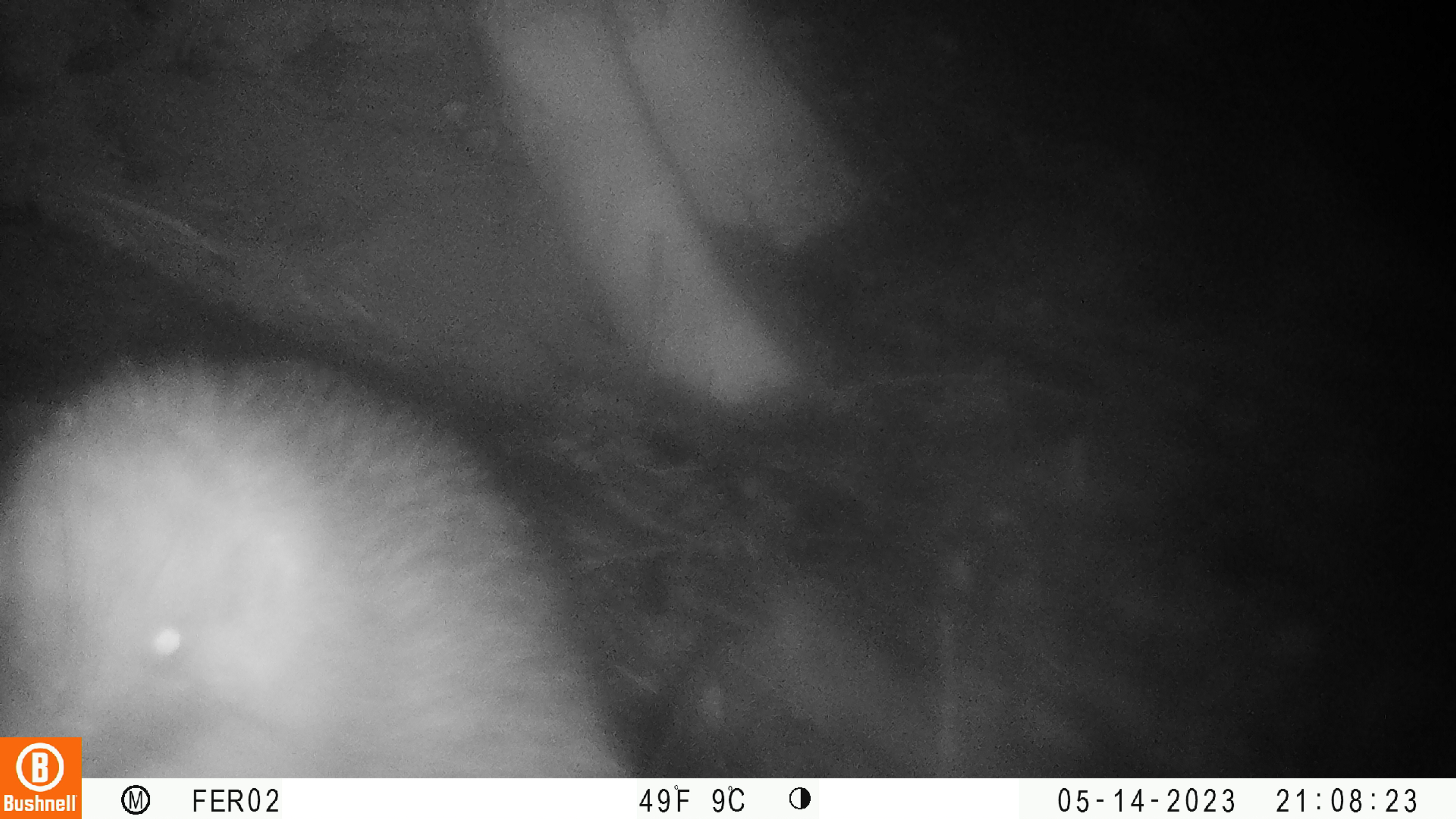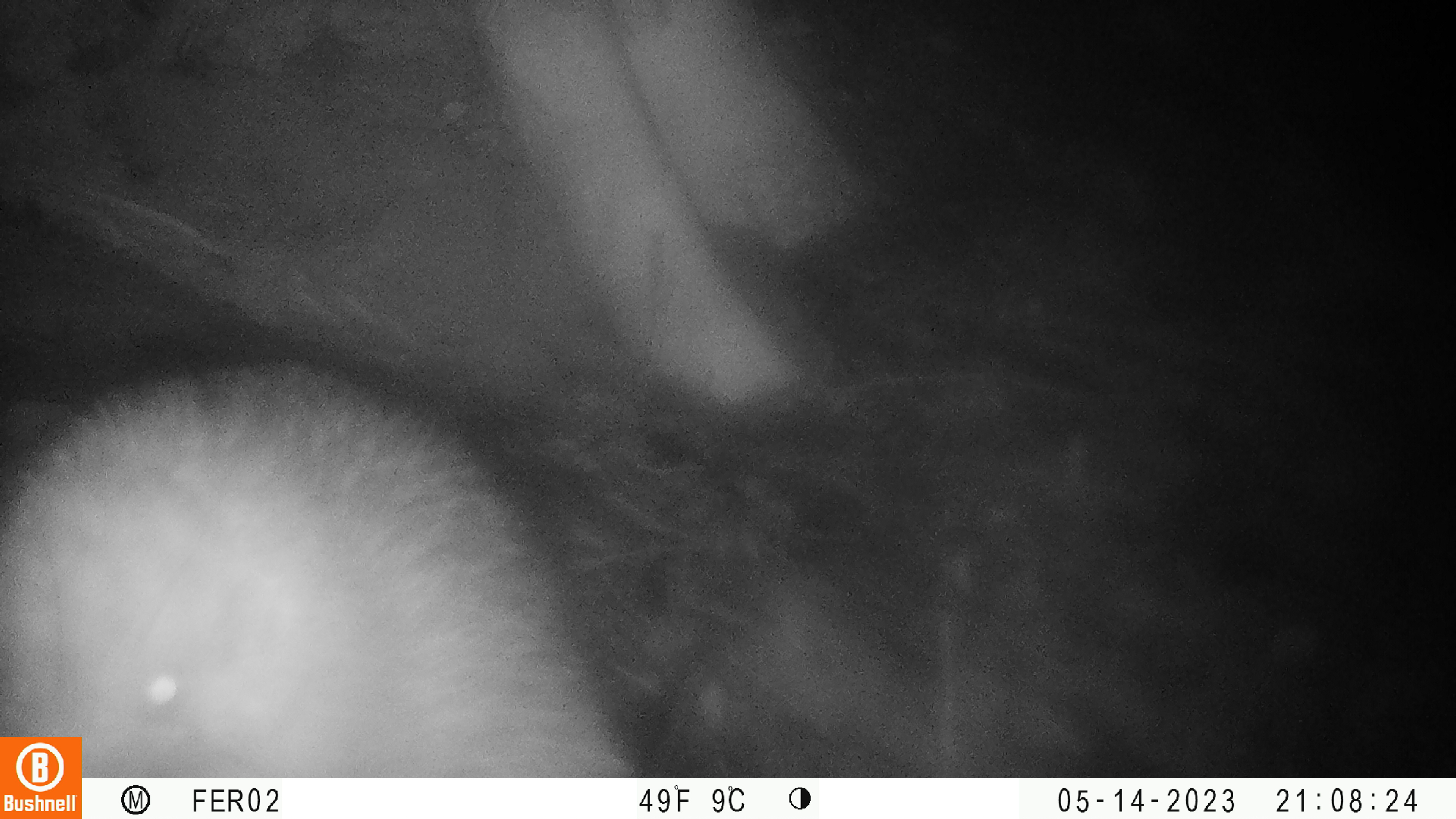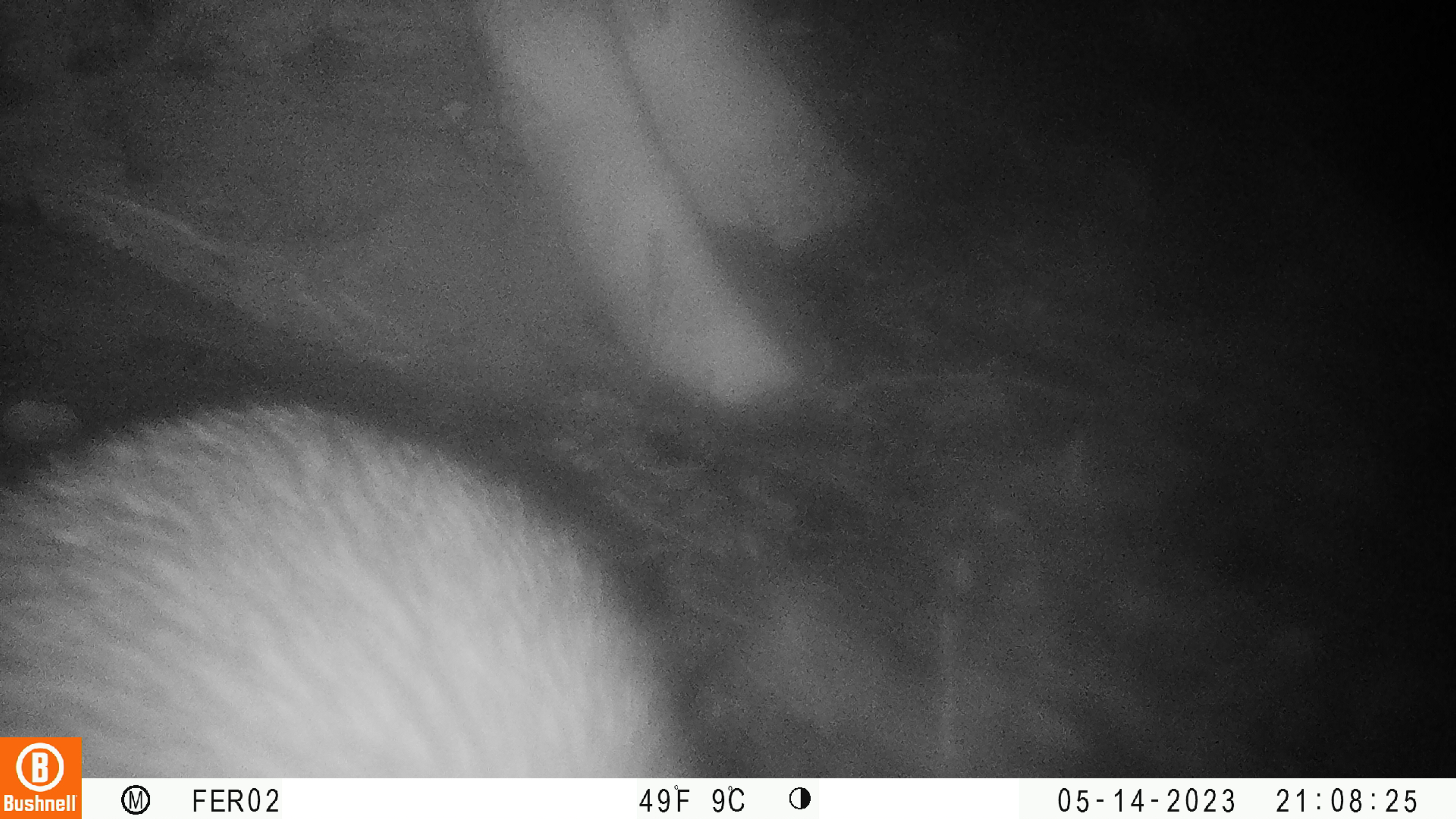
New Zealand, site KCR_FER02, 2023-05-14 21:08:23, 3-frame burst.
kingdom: Animalia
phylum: Chordata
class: Aves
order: Apterygiformes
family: Apterygidae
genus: Apteryx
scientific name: Apteryx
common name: kiwi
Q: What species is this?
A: Kiwi (Apteryx).